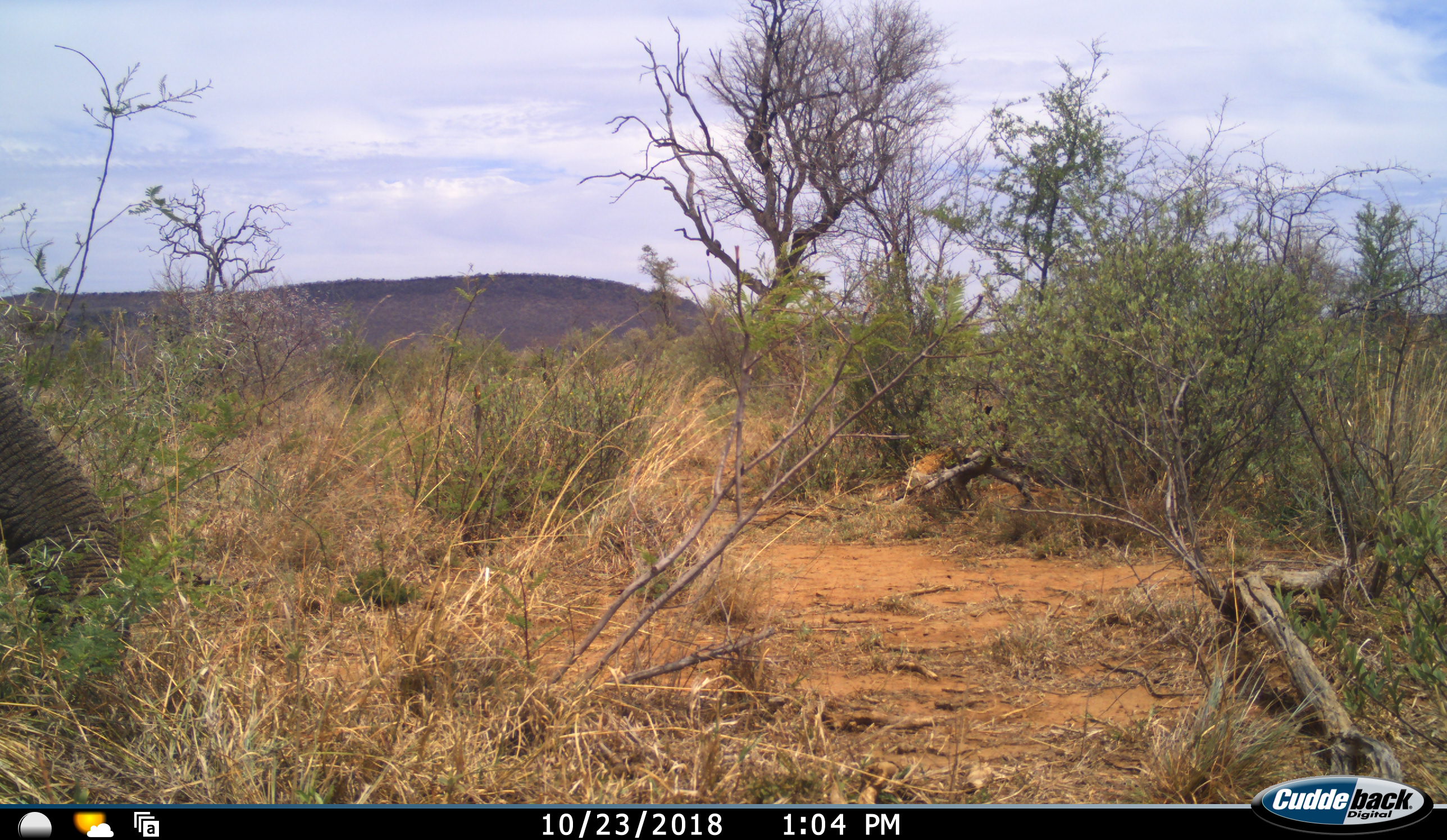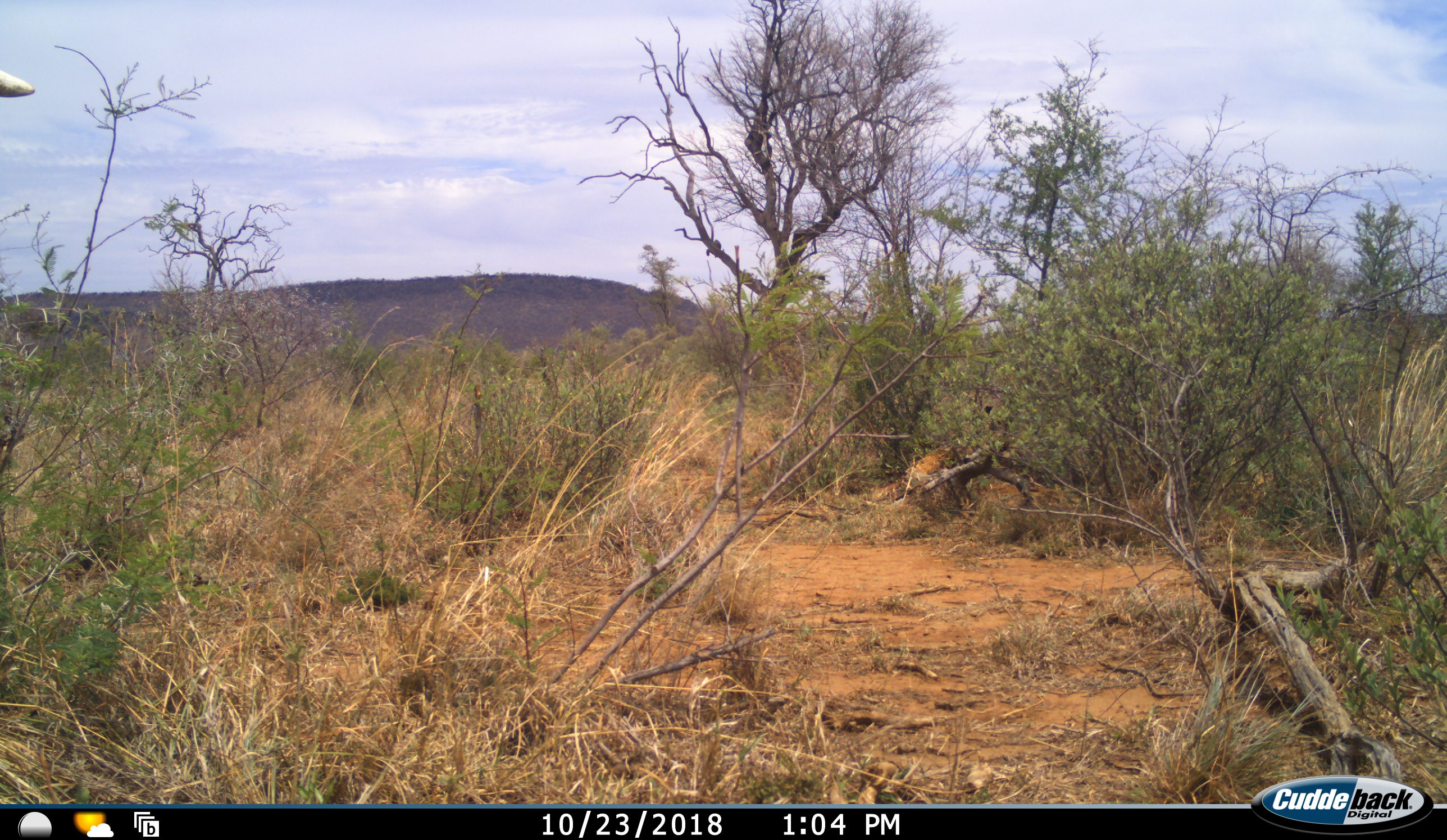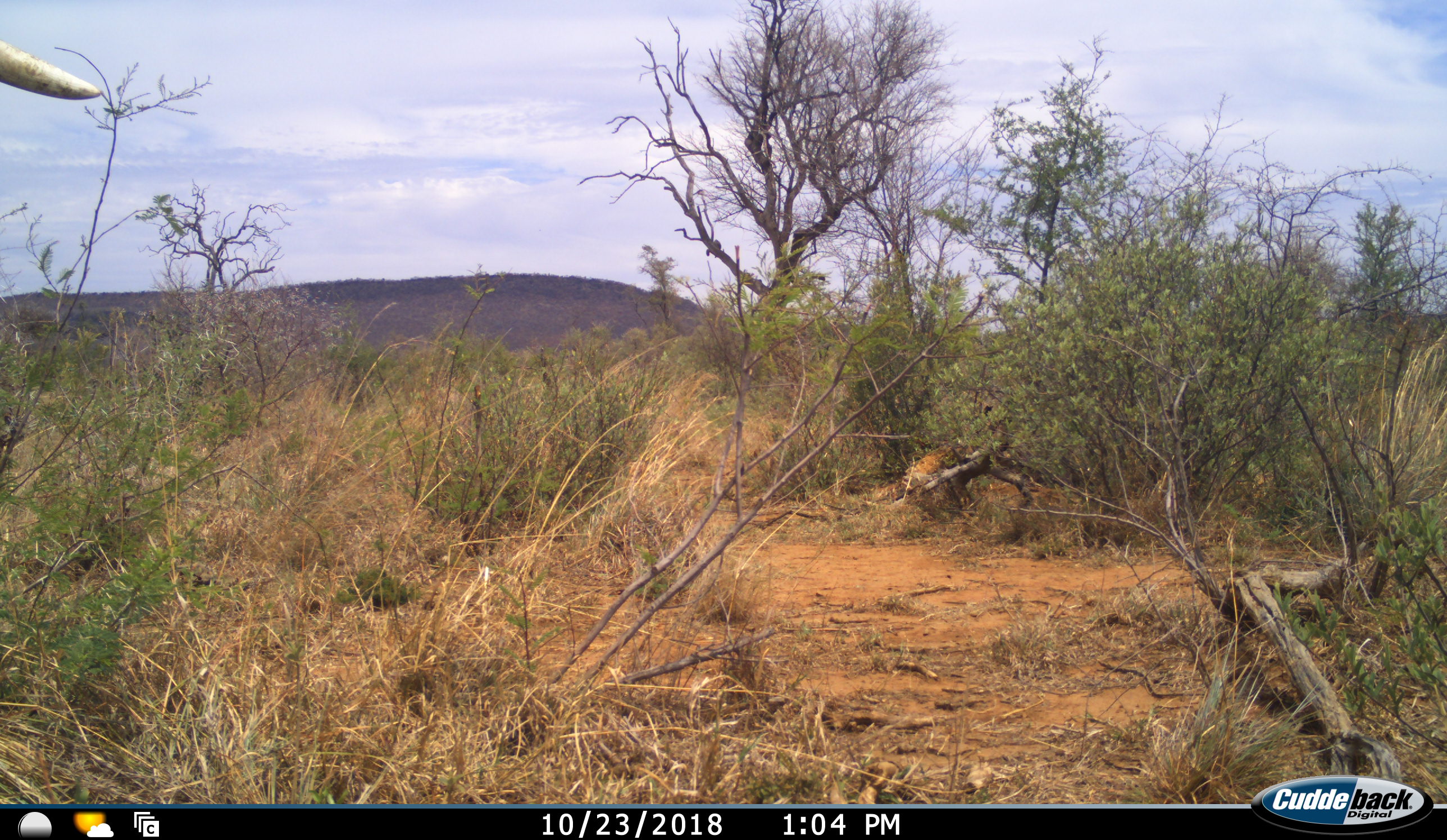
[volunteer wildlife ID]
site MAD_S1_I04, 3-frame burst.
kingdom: Animalia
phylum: Chordata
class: Mammalia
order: Proboscidea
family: Elephantidae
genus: Loxodonta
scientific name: Loxodonta africana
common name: african bush elephant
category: elephant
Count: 1.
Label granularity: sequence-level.